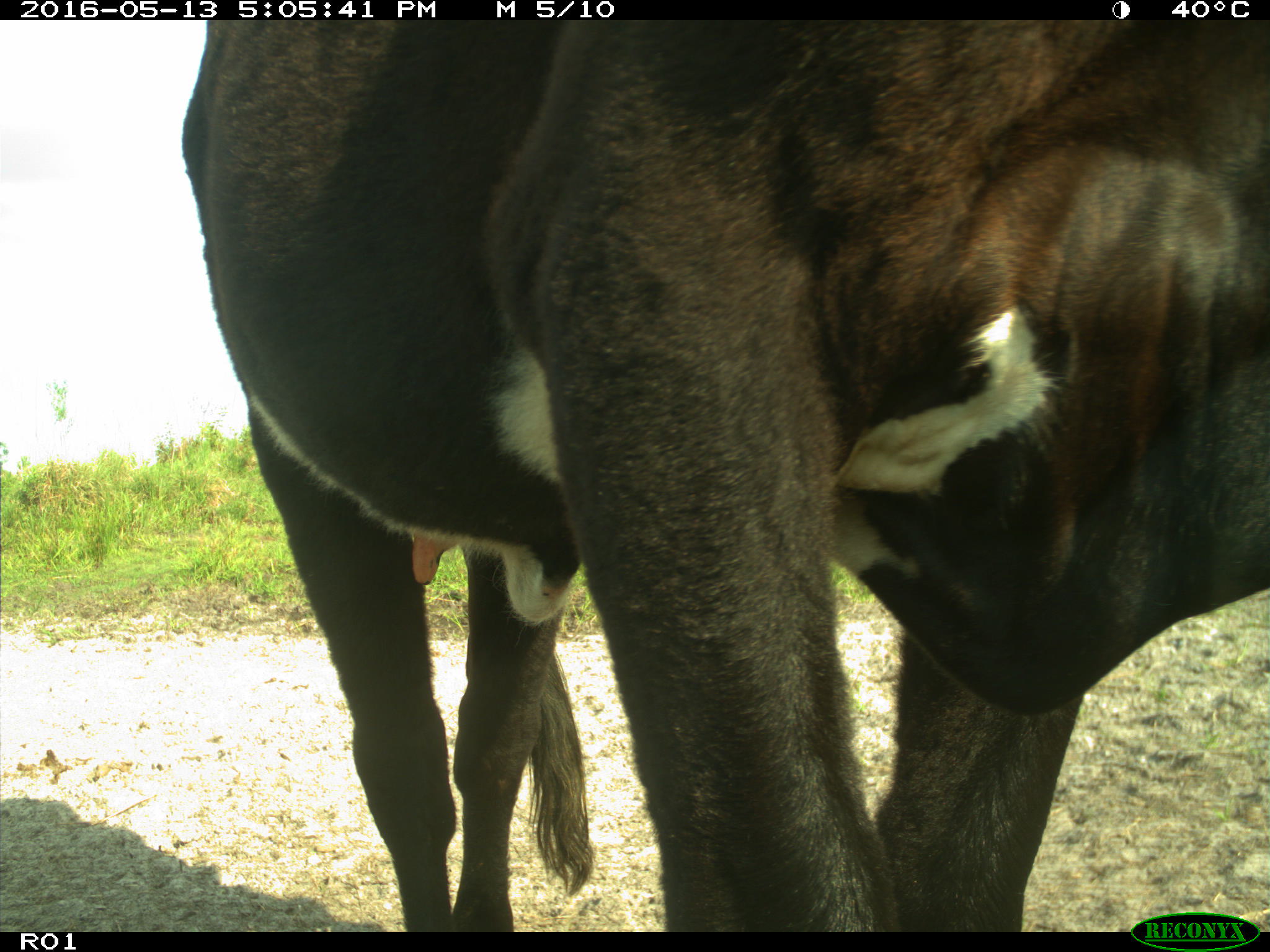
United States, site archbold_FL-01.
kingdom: Animalia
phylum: Chordata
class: Mammalia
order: Artiodactyla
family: Bovidae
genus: Bos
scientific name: Bos taurus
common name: domestic cow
Bos taurus (domestic cow).